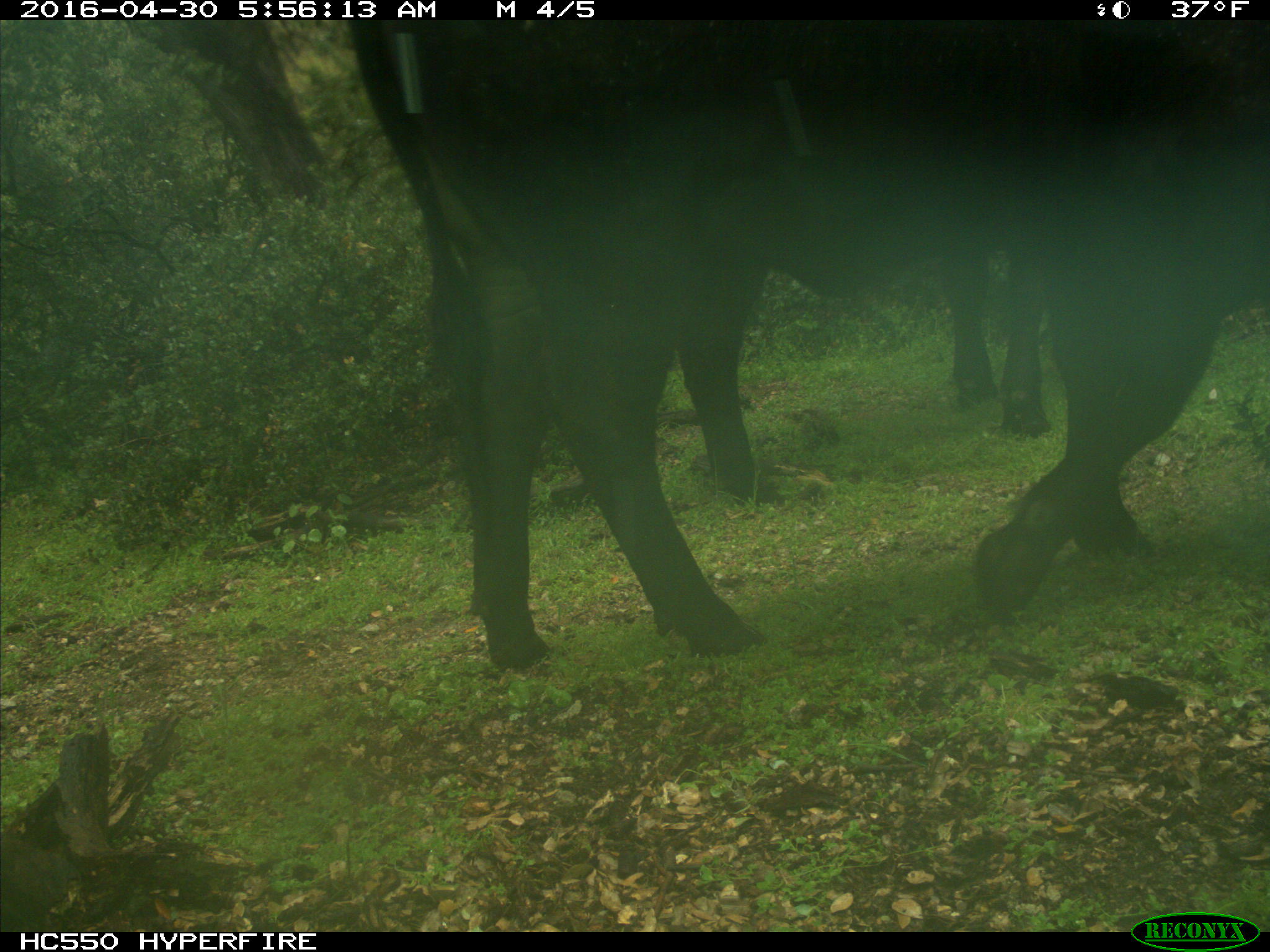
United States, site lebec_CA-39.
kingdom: Animalia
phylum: Chordata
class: Mammalia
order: Artiodactyla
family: Bovidae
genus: Bos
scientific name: Bos taurus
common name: domestic cow